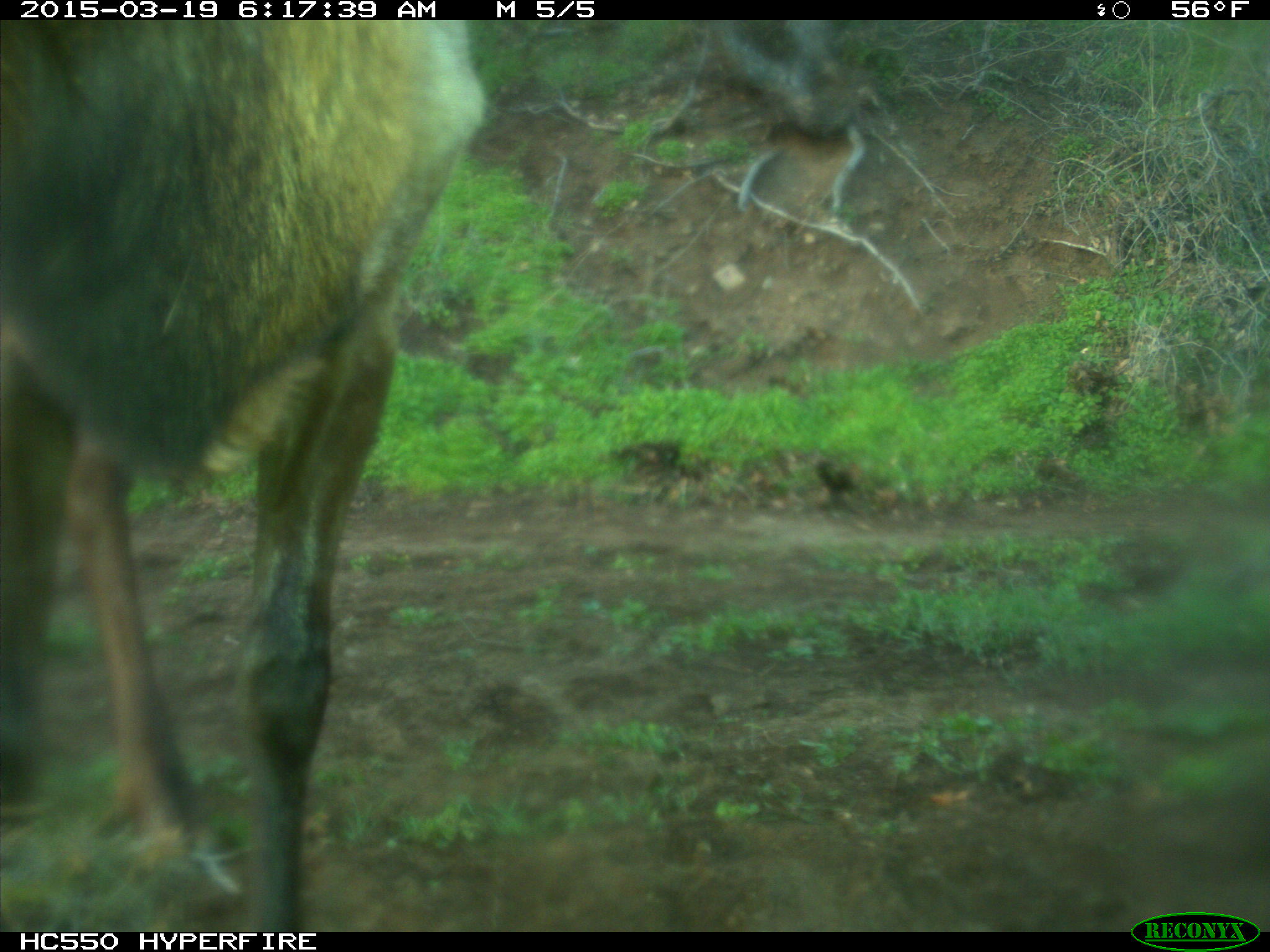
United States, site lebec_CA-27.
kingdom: Animalia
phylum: Chordata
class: Mammalia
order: Artiodactyla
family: Cervidae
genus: Cervus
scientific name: Cervus canadensis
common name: elk